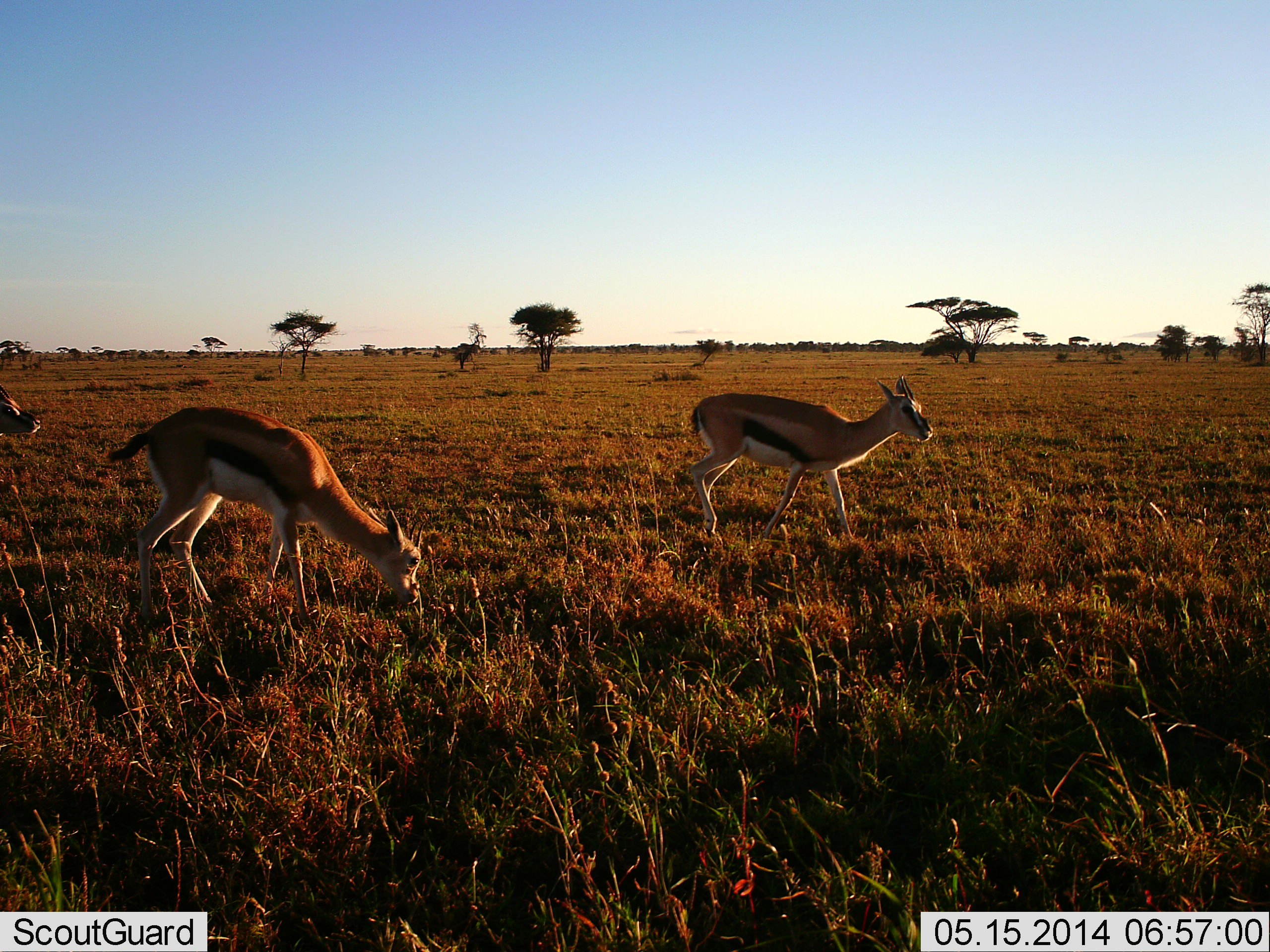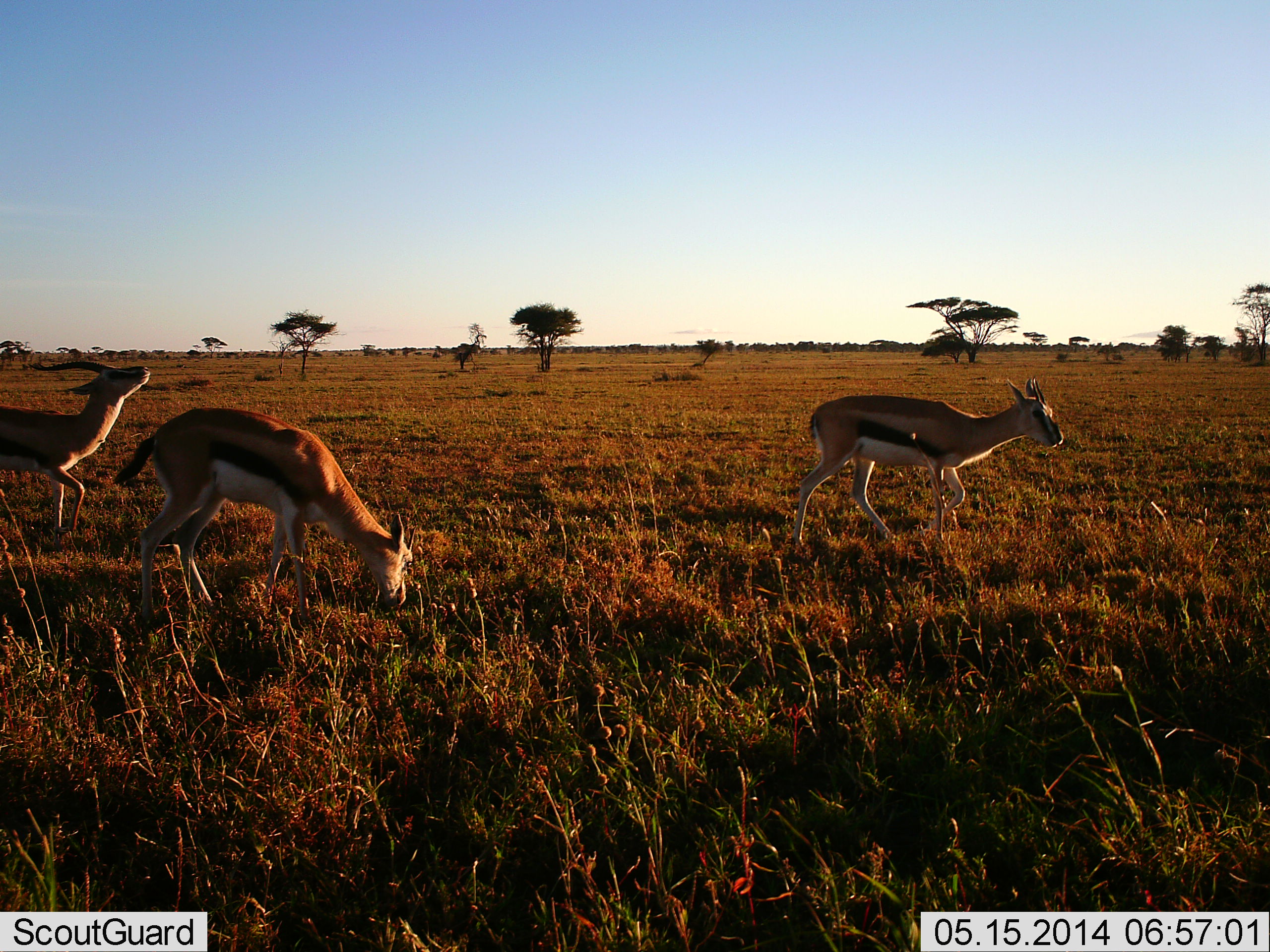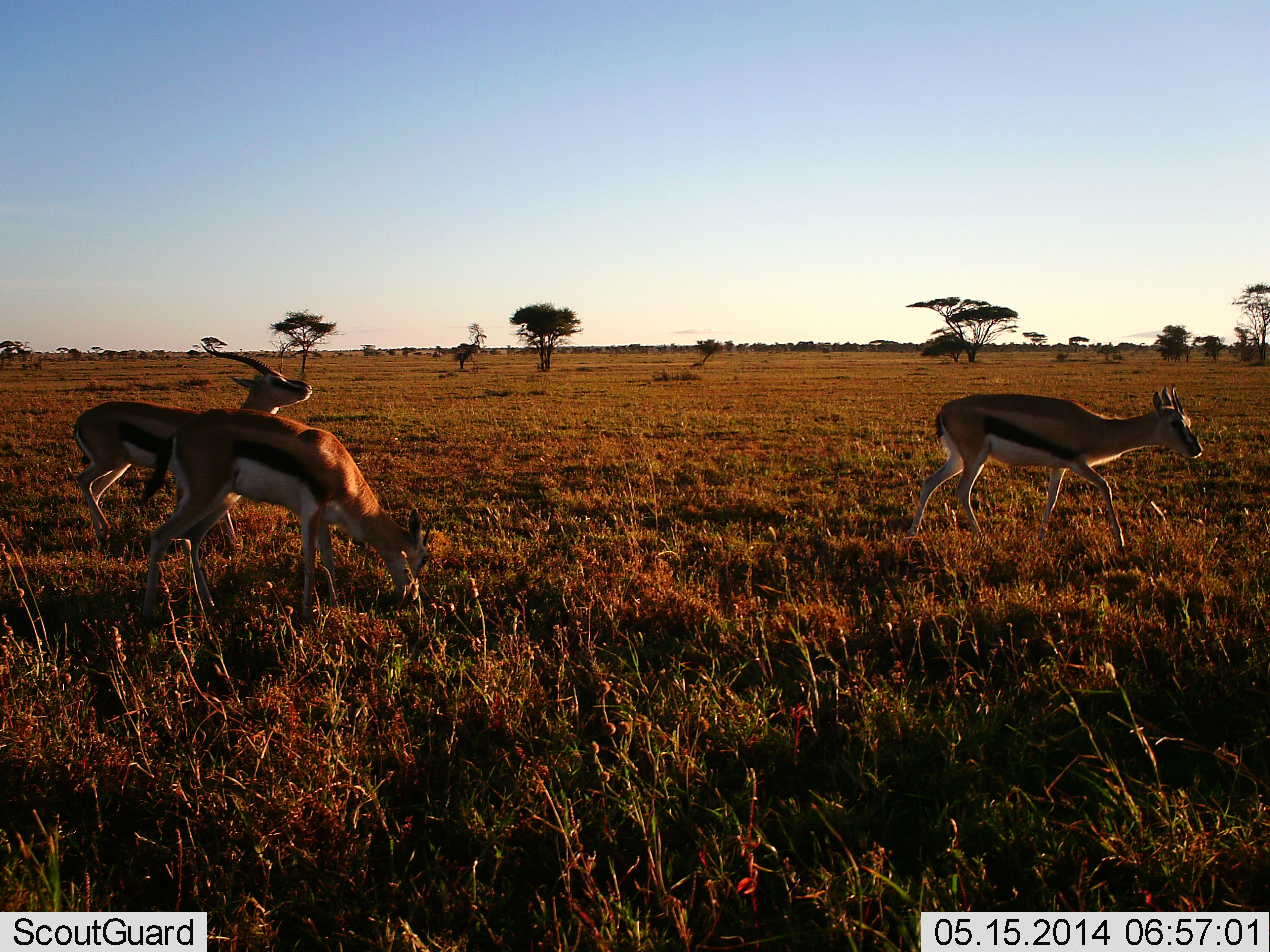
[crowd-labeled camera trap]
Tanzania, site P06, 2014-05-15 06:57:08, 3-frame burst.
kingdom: Animalia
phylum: Chordata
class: Mammalia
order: Artiodactyla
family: Bovidae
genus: Eudorcas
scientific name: Eudorcas thomsonii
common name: thomson's gazelle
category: gazellethomsons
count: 3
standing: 22%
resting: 0%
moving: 92%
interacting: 3%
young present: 2%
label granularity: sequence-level